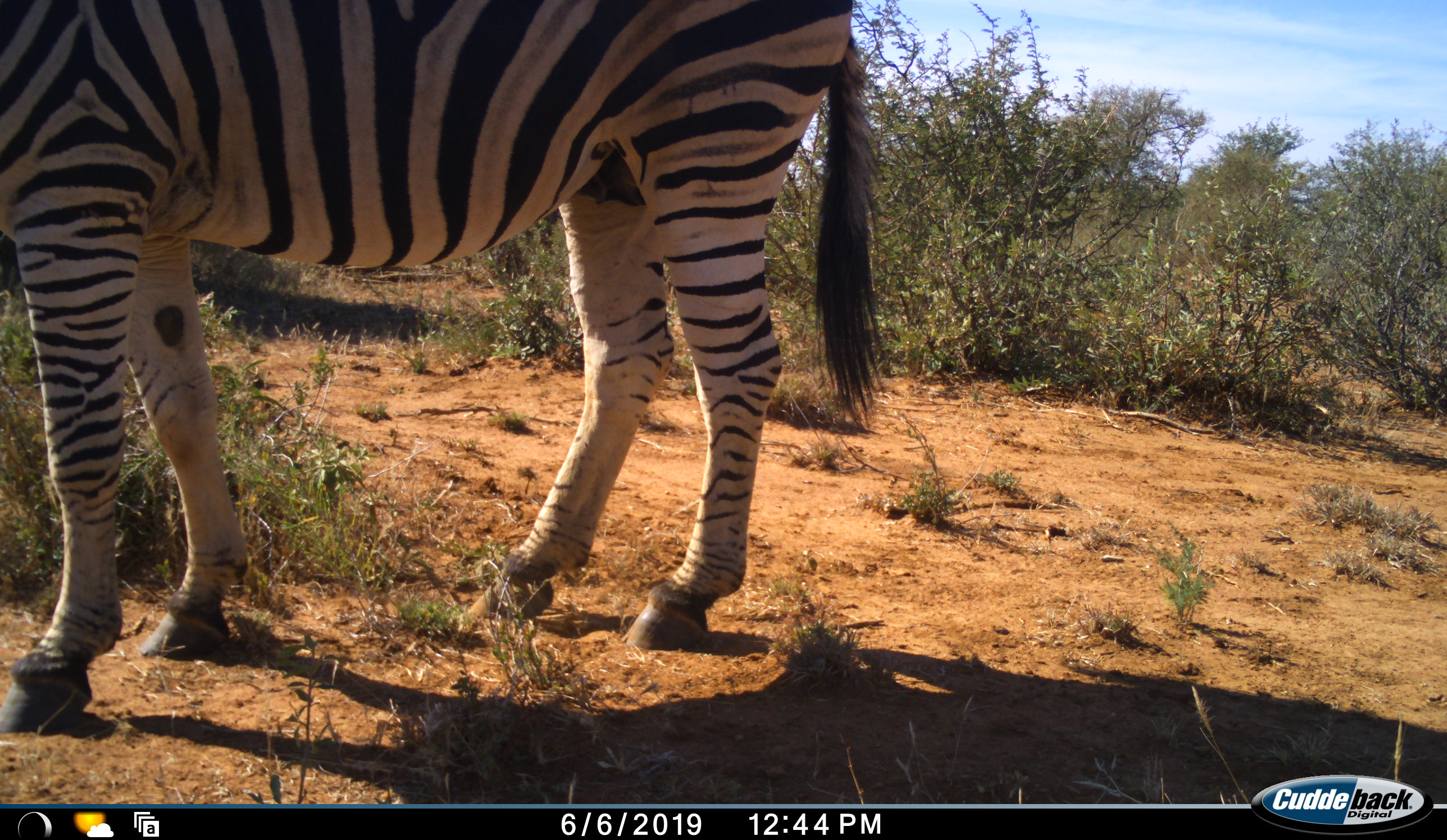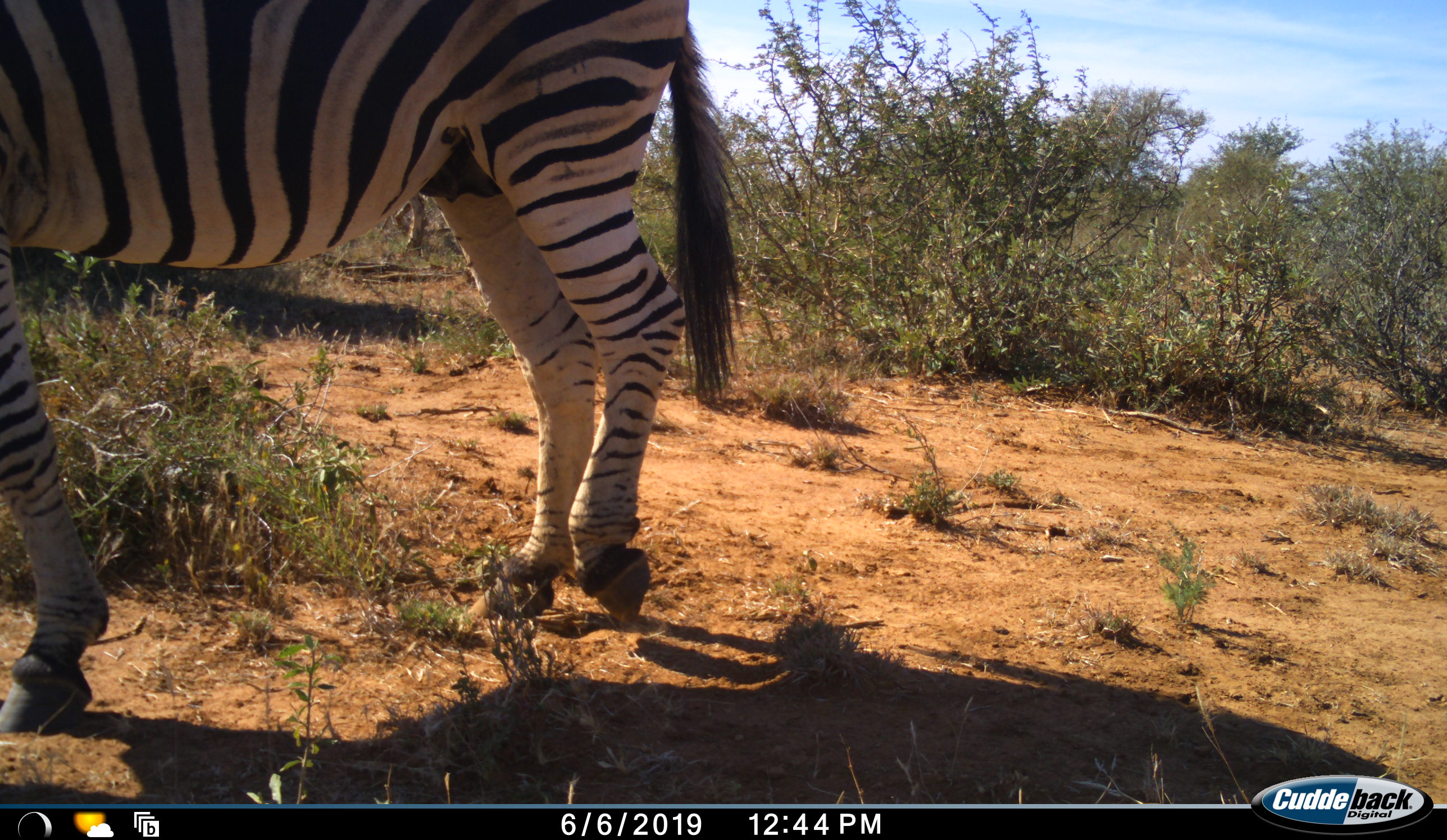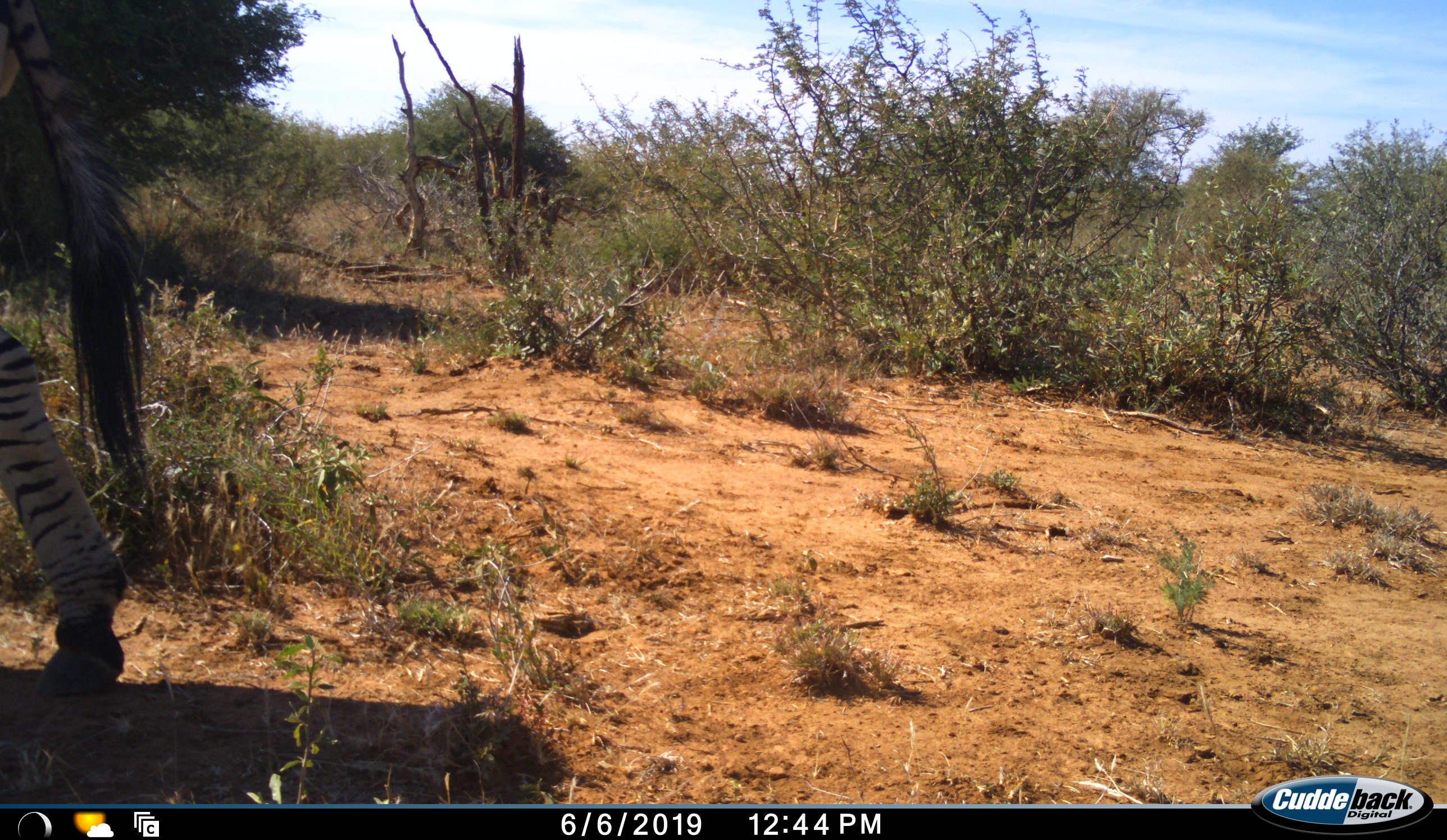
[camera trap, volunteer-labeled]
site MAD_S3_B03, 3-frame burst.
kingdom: Animalia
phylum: Chordata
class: Mammalia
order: Perissodactyla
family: Equidae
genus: Equus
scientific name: Equus quagga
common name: plains zebra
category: zebraplains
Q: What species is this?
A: Zebraplains (plains zebra) (Equus quagga).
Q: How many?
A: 1.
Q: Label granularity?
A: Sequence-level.